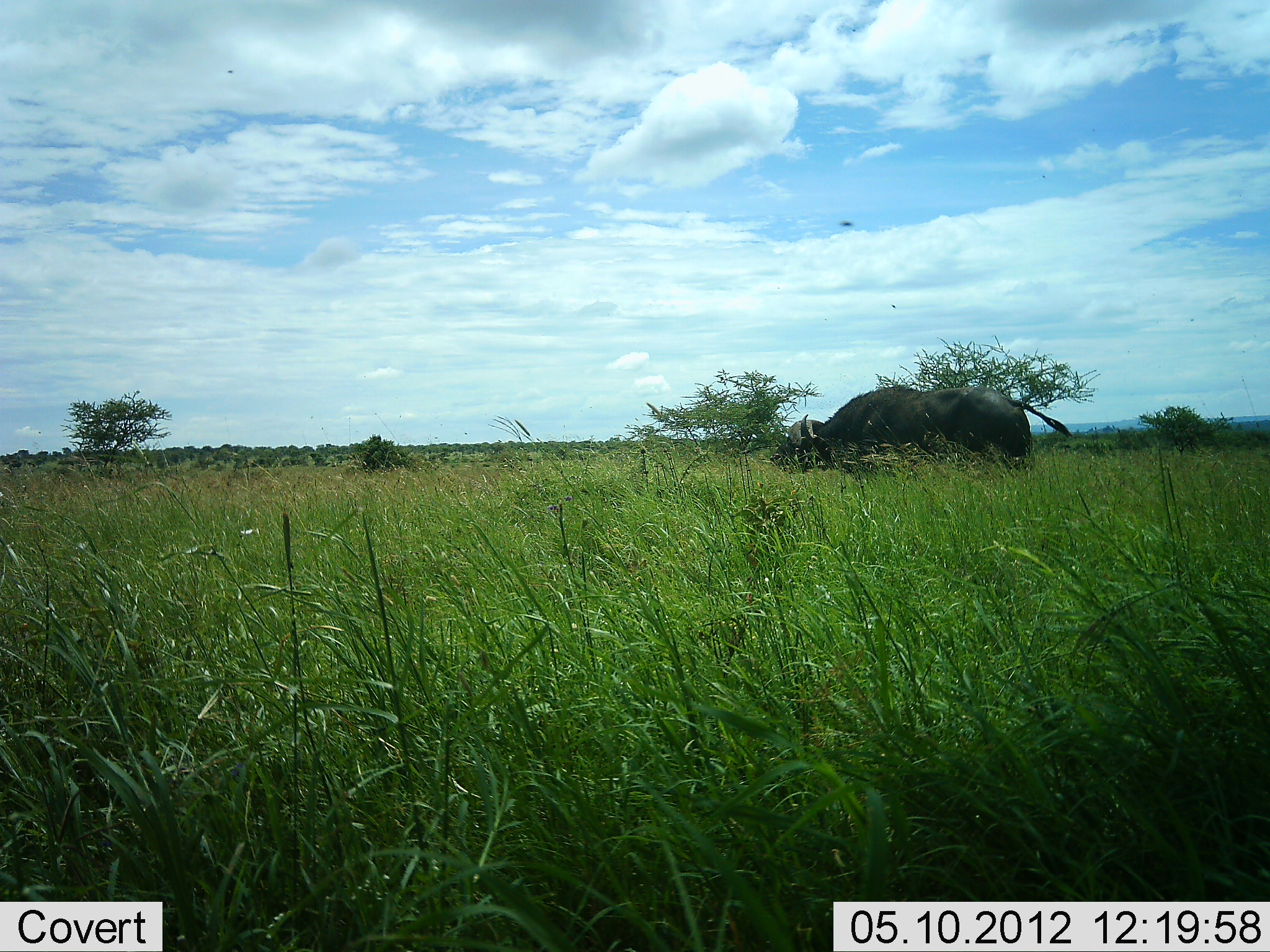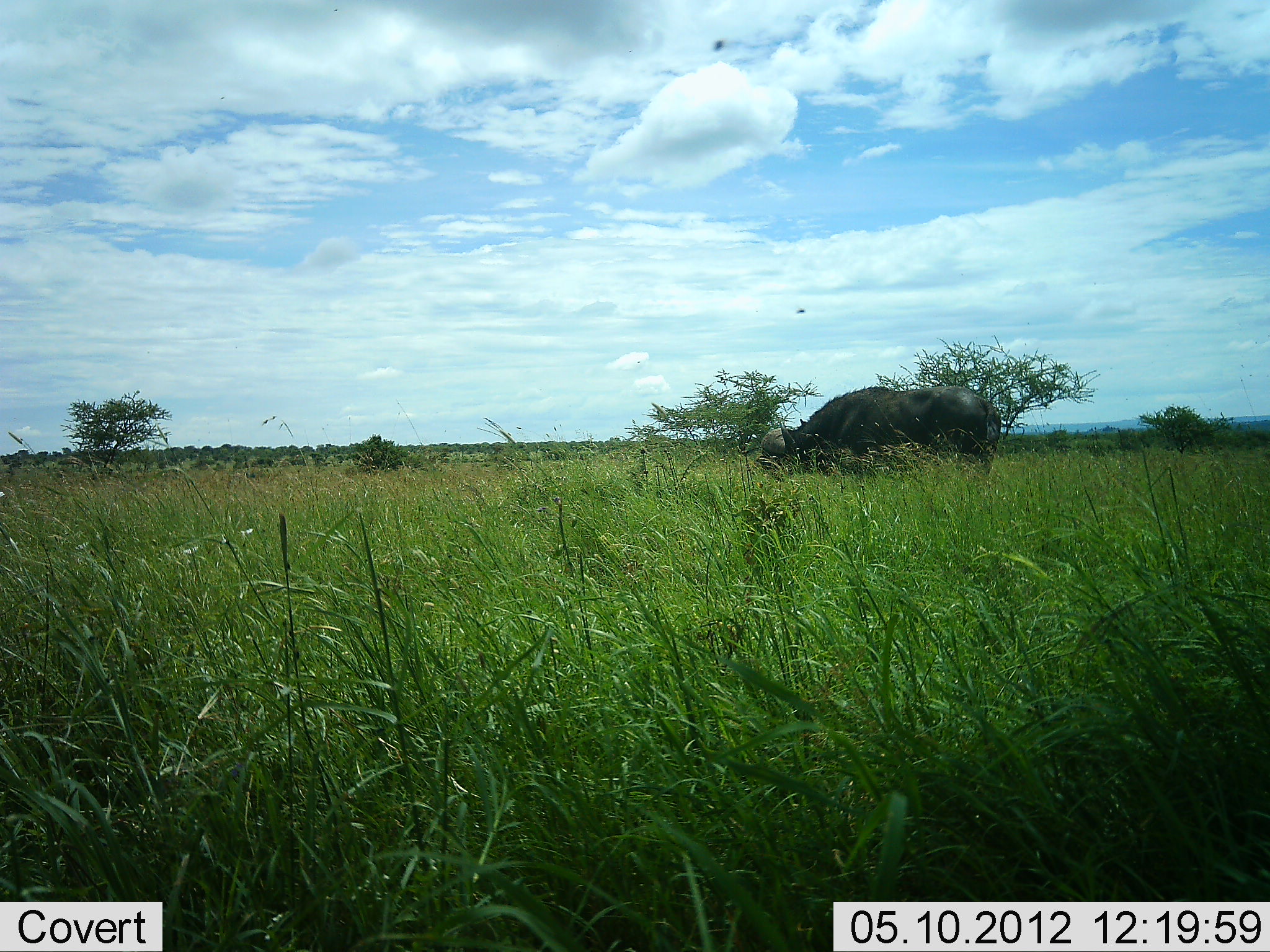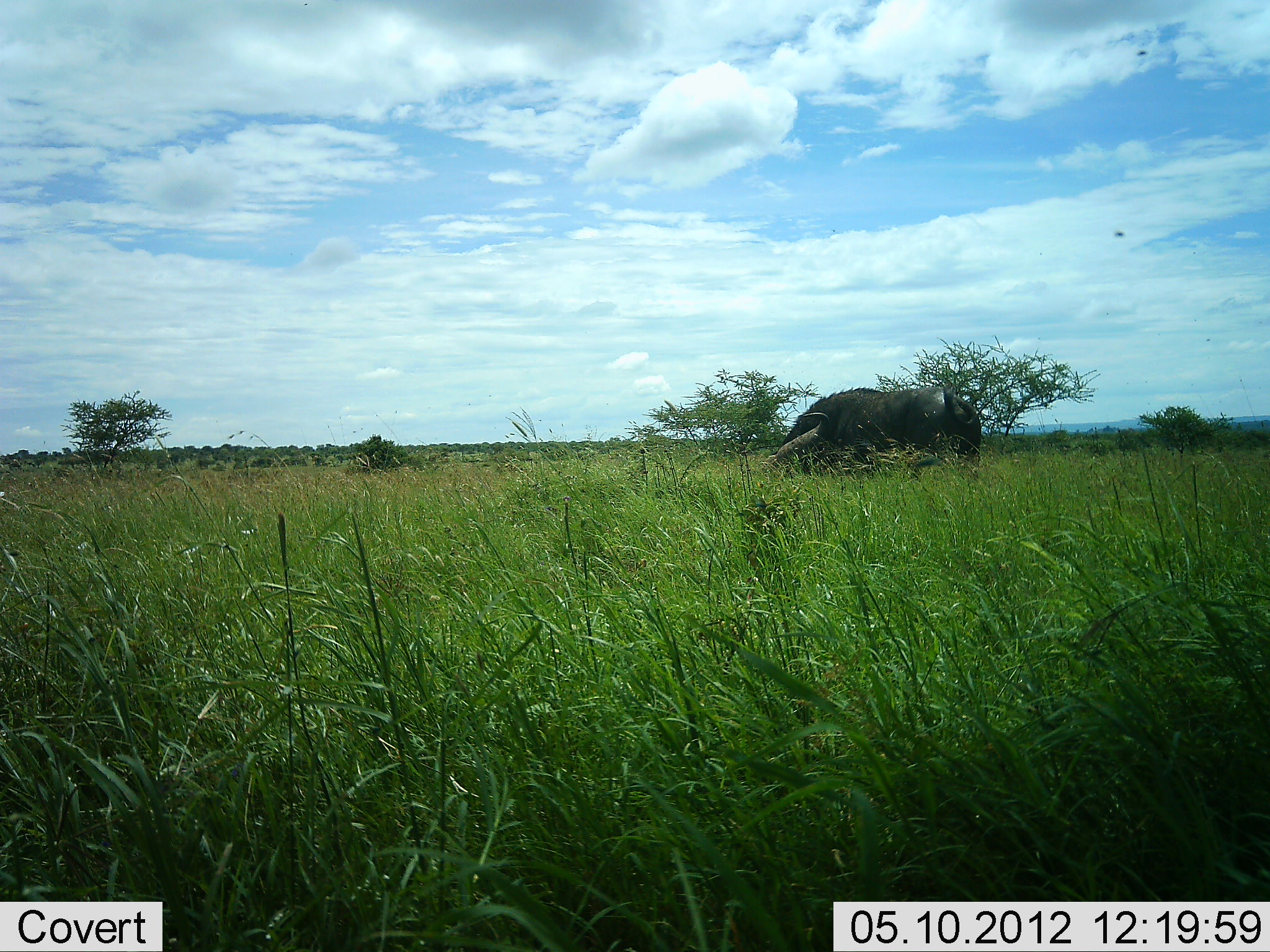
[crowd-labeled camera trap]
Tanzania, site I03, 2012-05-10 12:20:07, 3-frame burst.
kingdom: Animalia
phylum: Chordata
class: Mammalia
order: Artiodactyla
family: Bovidae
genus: Syncerus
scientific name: Syncerus caffer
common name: cape buffalo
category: buffalo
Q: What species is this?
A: Buffalo (cape buffalo) (Syncerus caffer).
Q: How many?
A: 1.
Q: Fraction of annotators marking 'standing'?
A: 45%.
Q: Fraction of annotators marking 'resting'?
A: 0%.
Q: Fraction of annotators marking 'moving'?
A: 18%.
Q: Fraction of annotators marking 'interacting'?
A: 0%.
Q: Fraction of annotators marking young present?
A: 0%.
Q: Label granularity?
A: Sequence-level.